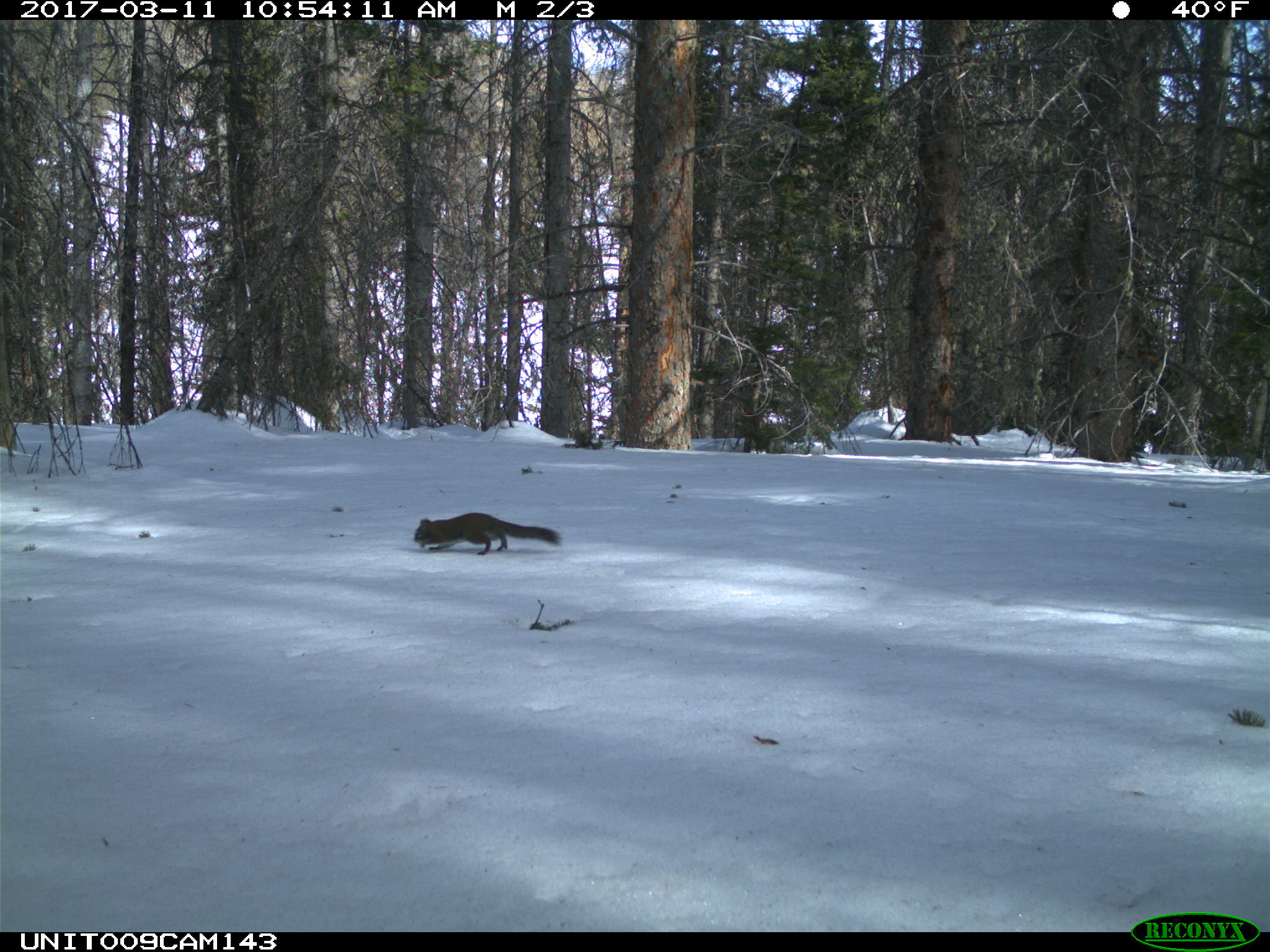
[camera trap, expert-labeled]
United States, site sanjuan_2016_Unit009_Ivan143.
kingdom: Animalia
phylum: Chordata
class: Mammalia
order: Rodentia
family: Sciuridae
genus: Tamiasciurus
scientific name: Tamiasciurus hudsonicus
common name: american red squirrel